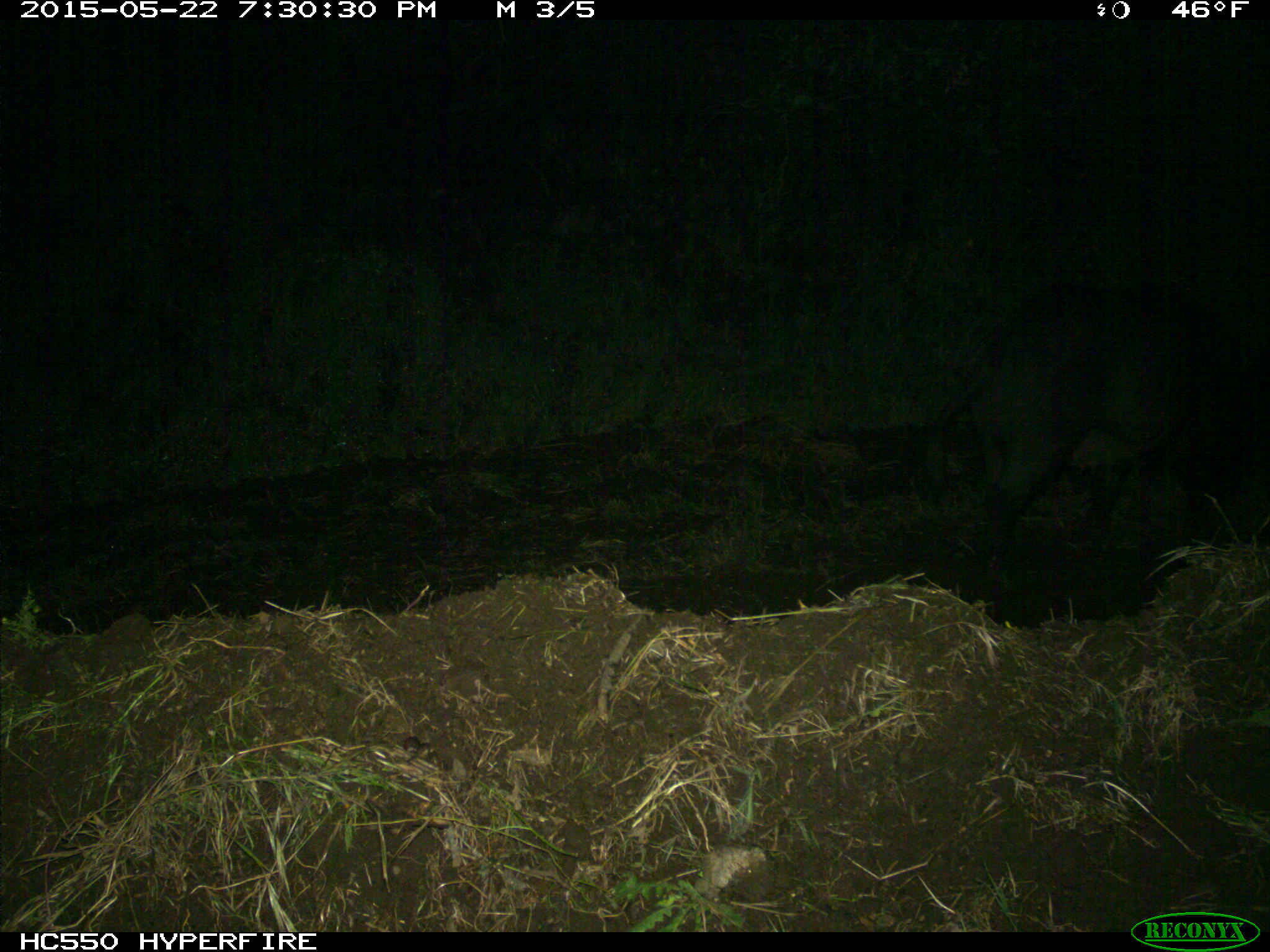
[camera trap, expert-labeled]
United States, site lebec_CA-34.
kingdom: Animalia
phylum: Chordata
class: Mammalia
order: Artiodactyla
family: Suidae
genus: Sus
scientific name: Sus scrofa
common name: wild boar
Sus scrofa (wild boar).